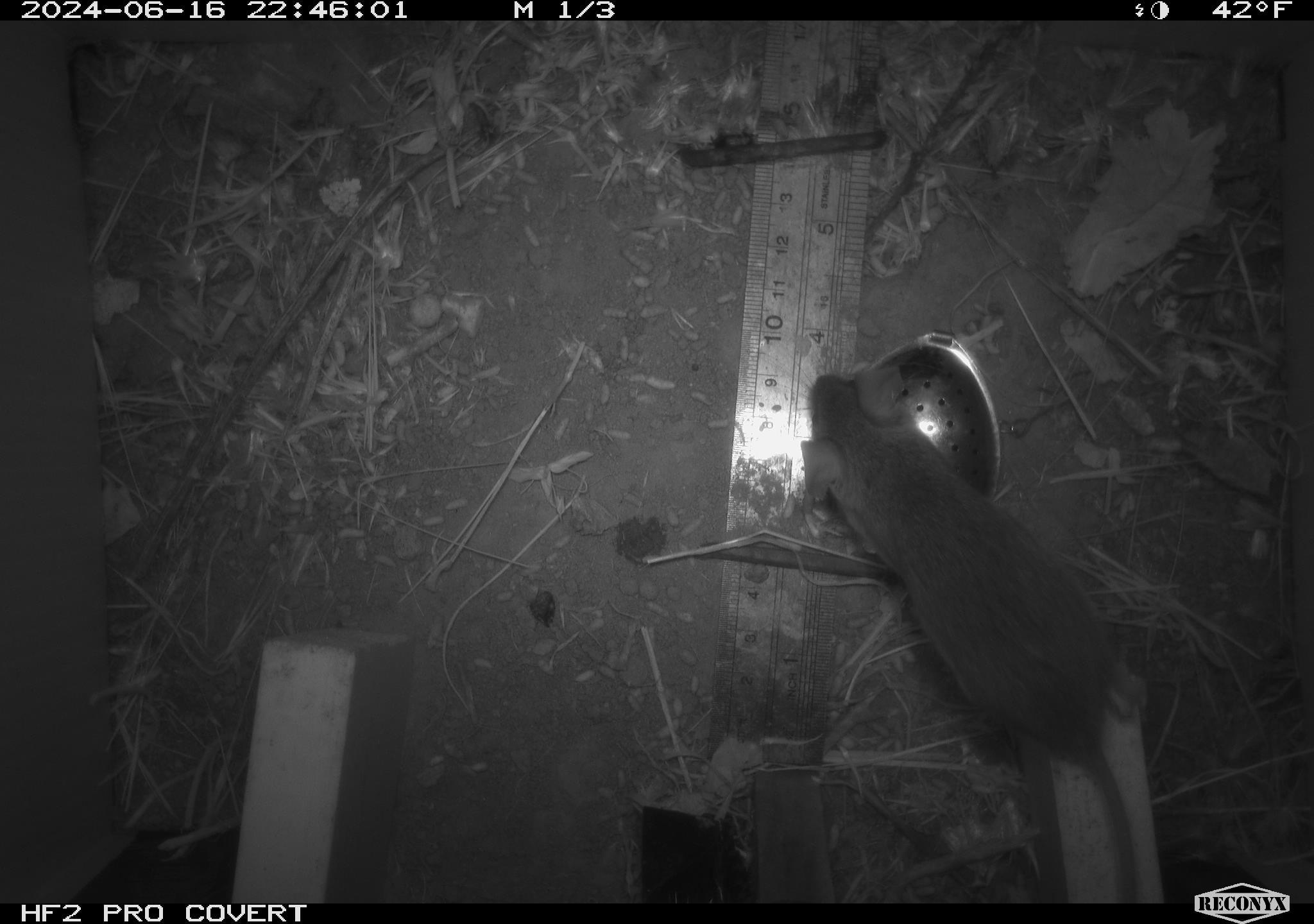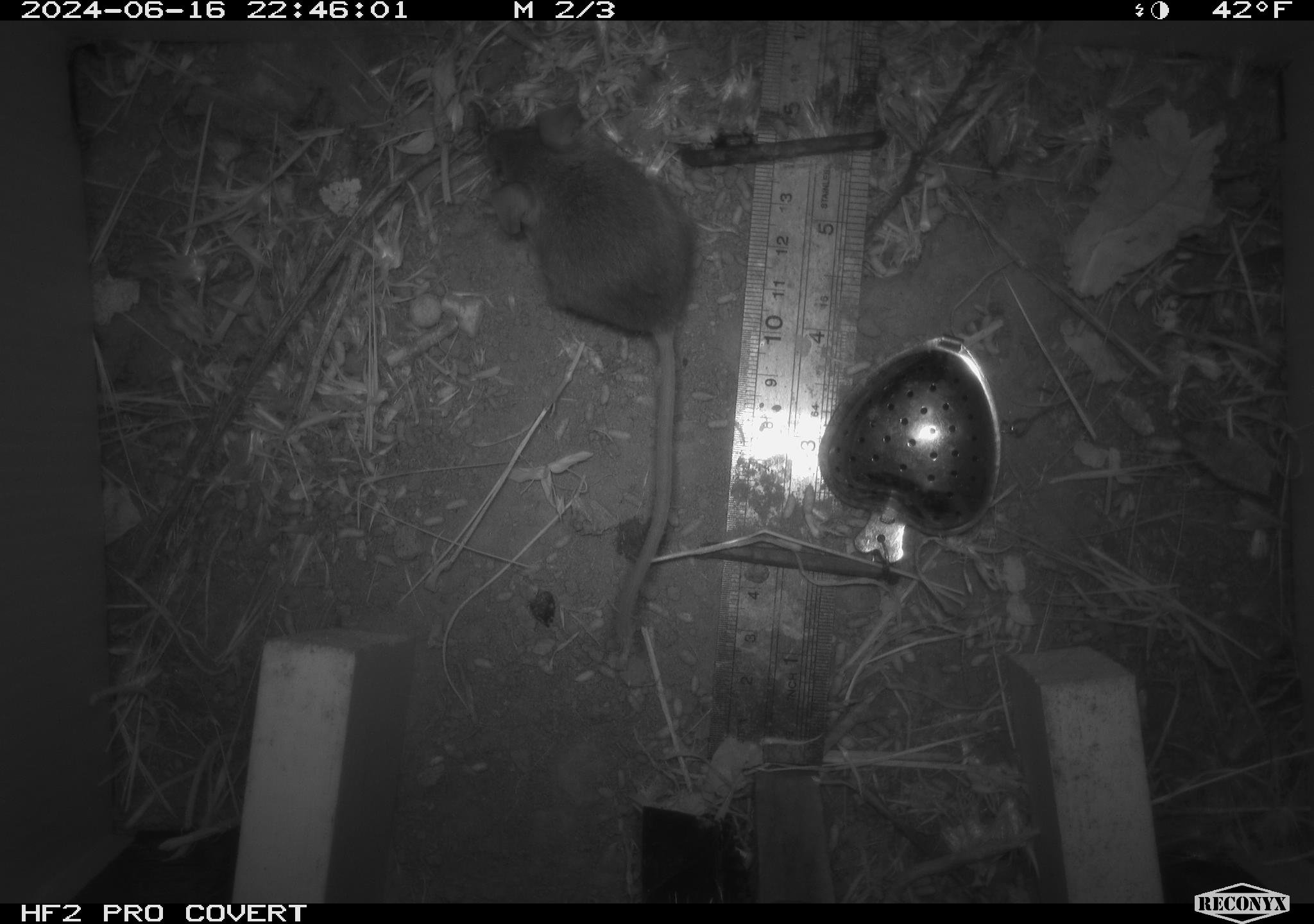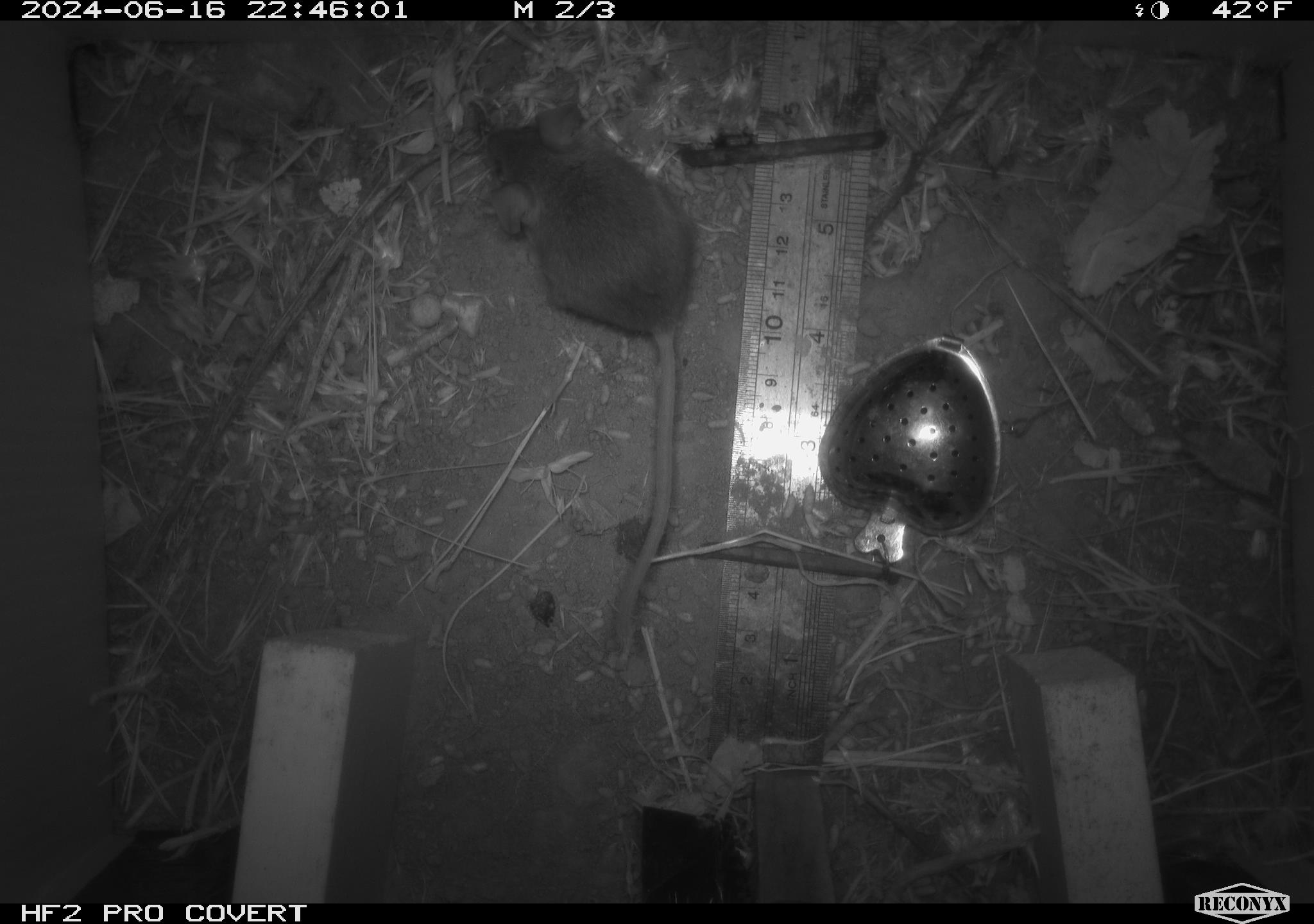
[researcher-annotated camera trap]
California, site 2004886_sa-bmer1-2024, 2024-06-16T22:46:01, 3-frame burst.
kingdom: Animalia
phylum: Chordata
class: Mammalia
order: Rodentia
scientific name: Rodentia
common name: mouse species